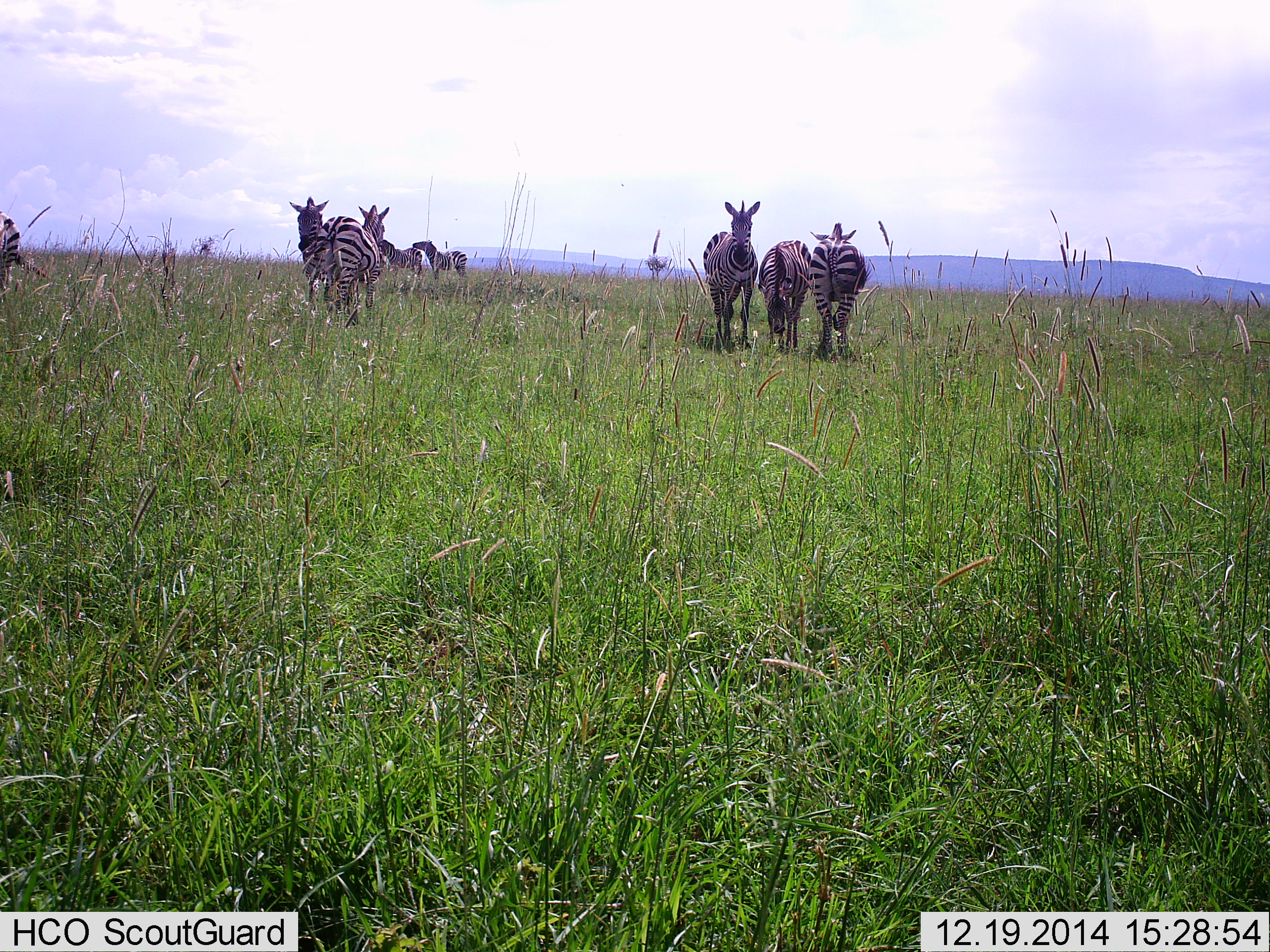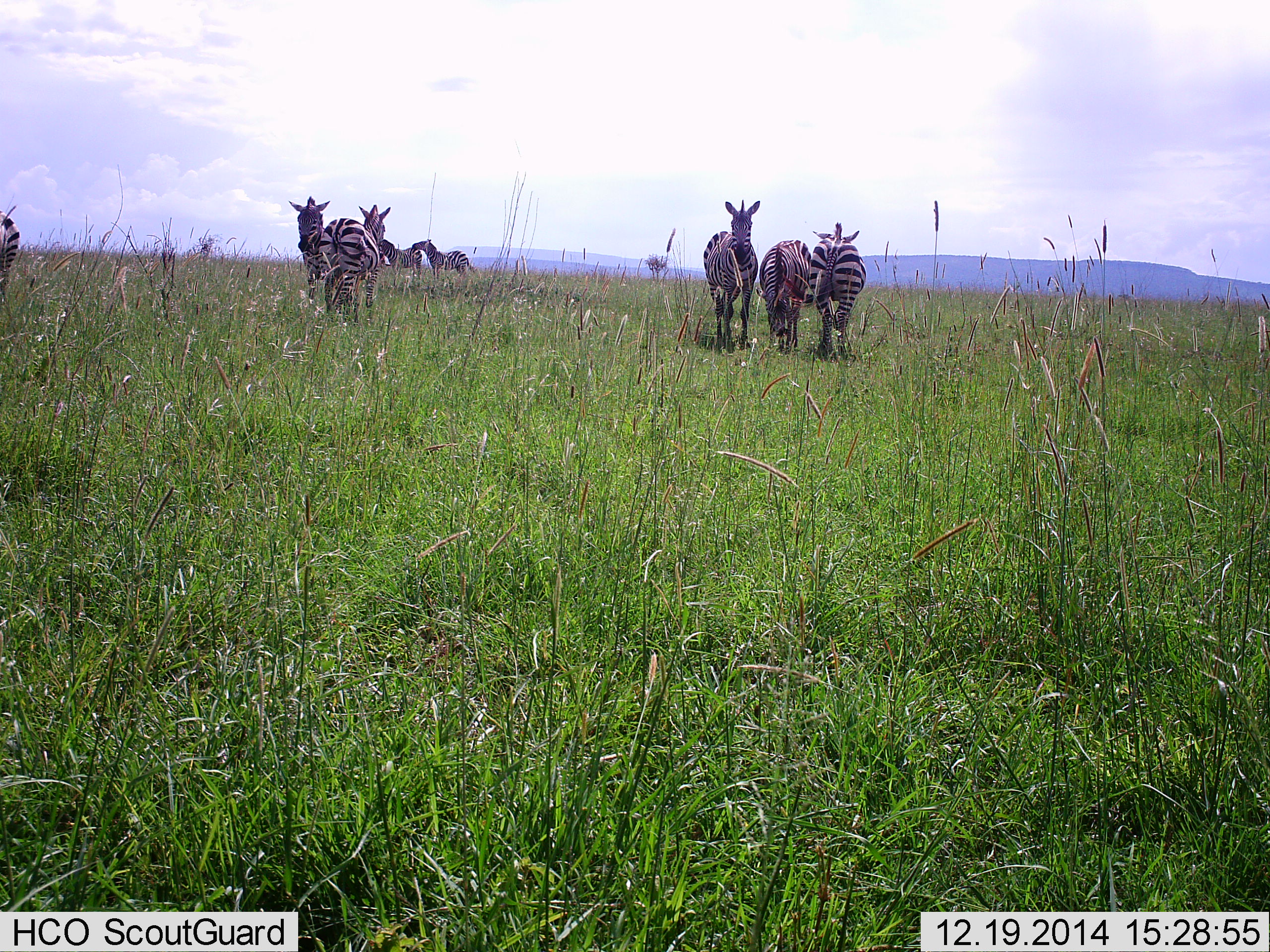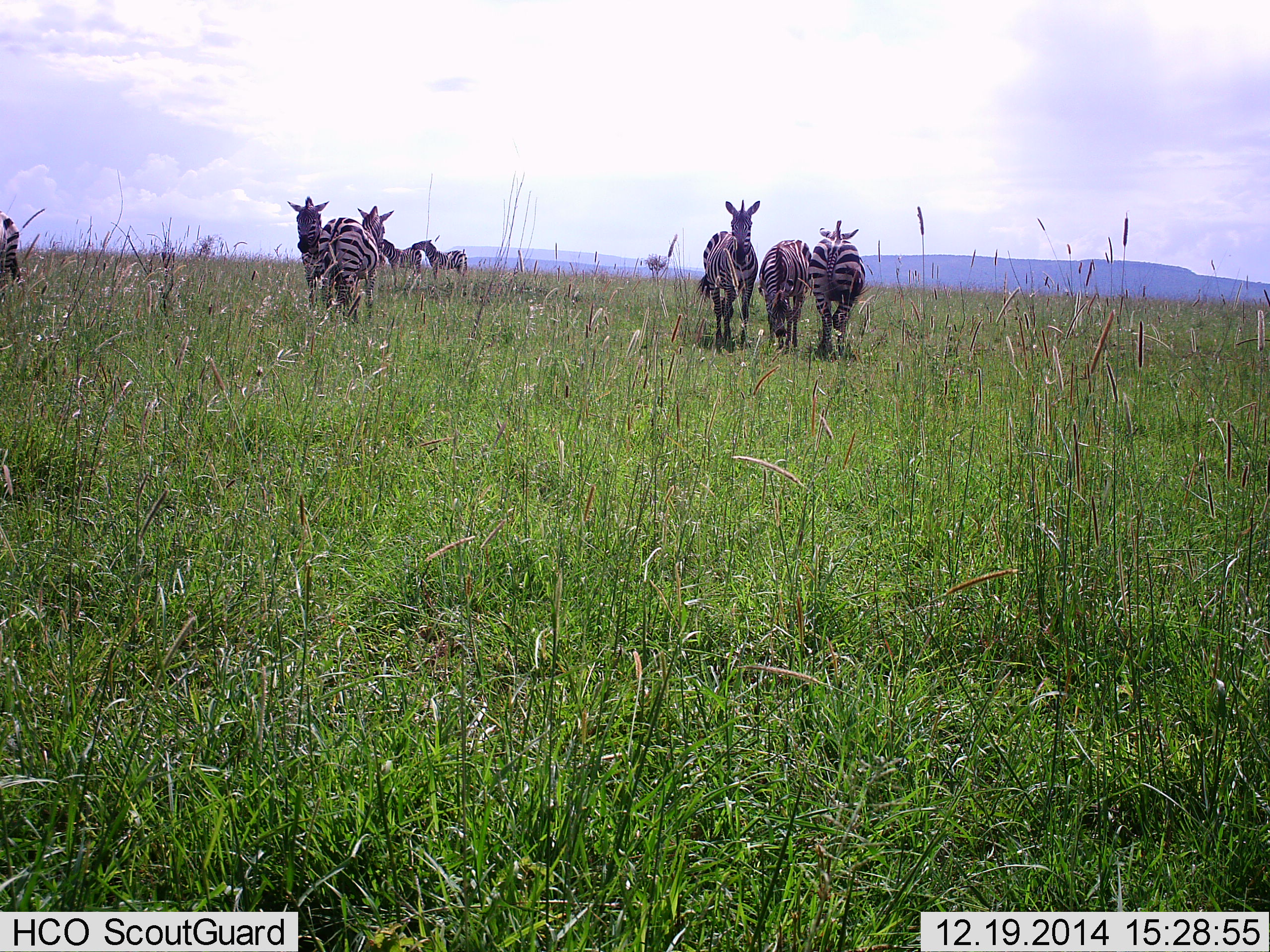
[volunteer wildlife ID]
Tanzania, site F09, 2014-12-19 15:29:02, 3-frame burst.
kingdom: Animalia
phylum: Chordata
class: Mammalia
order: Perissodactyla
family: Equidae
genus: Equus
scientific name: Equus quagga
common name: plains zebra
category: zebra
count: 8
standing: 80%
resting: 10%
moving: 10%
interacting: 20%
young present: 0%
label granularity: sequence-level